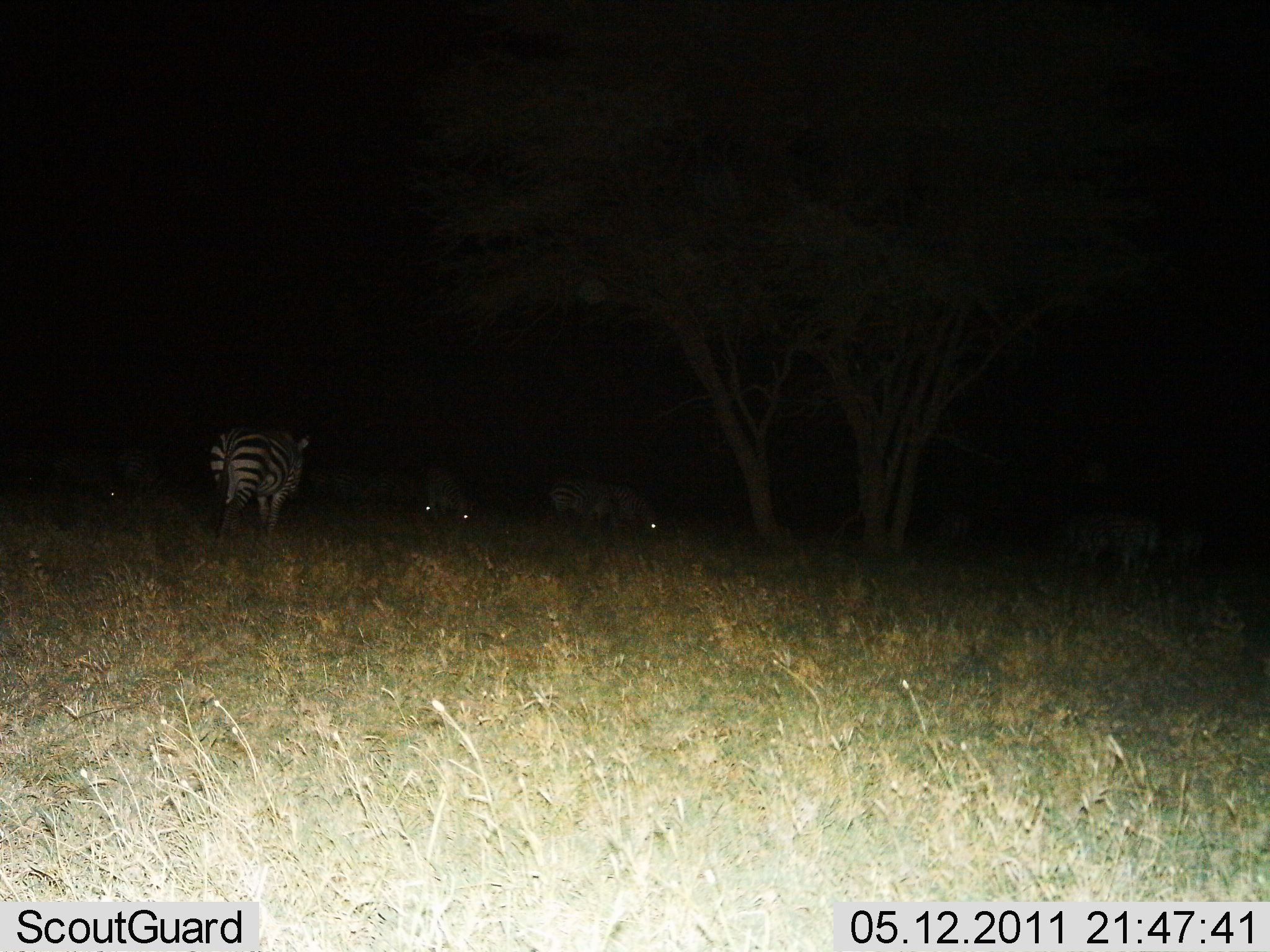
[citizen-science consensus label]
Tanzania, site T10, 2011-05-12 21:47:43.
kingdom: Animalia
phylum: Chordata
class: Mammalia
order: Perissodactyla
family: Equidae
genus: Equus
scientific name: Equus quagga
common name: plains zebra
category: zebra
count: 3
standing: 75%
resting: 0%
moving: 33%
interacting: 0%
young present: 0%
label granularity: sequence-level